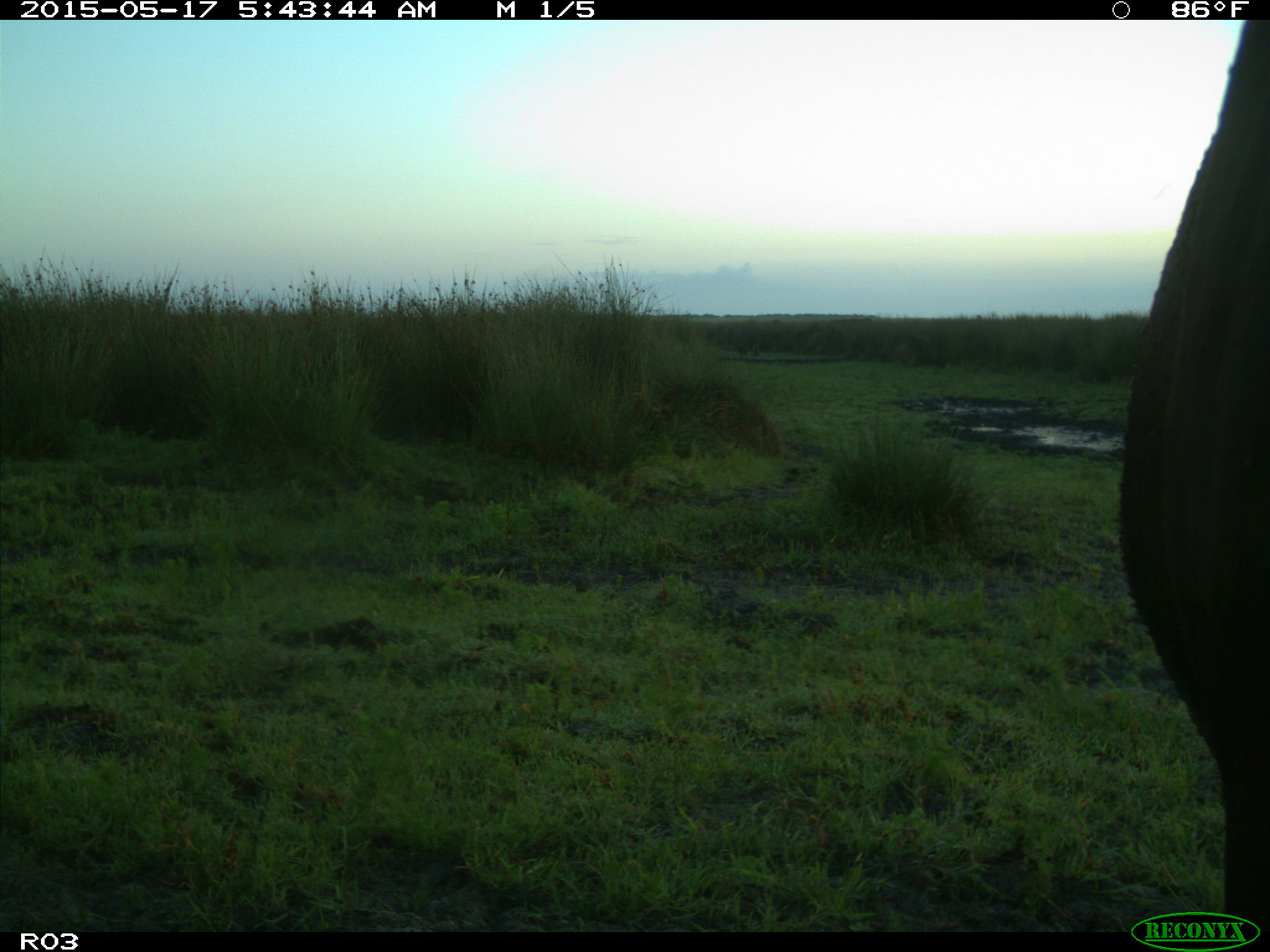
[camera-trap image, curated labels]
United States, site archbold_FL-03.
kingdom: Animalia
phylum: Chordata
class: Mammalia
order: Artiodactyla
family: Bovidae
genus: Bos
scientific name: Bos taurus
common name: domestic cow